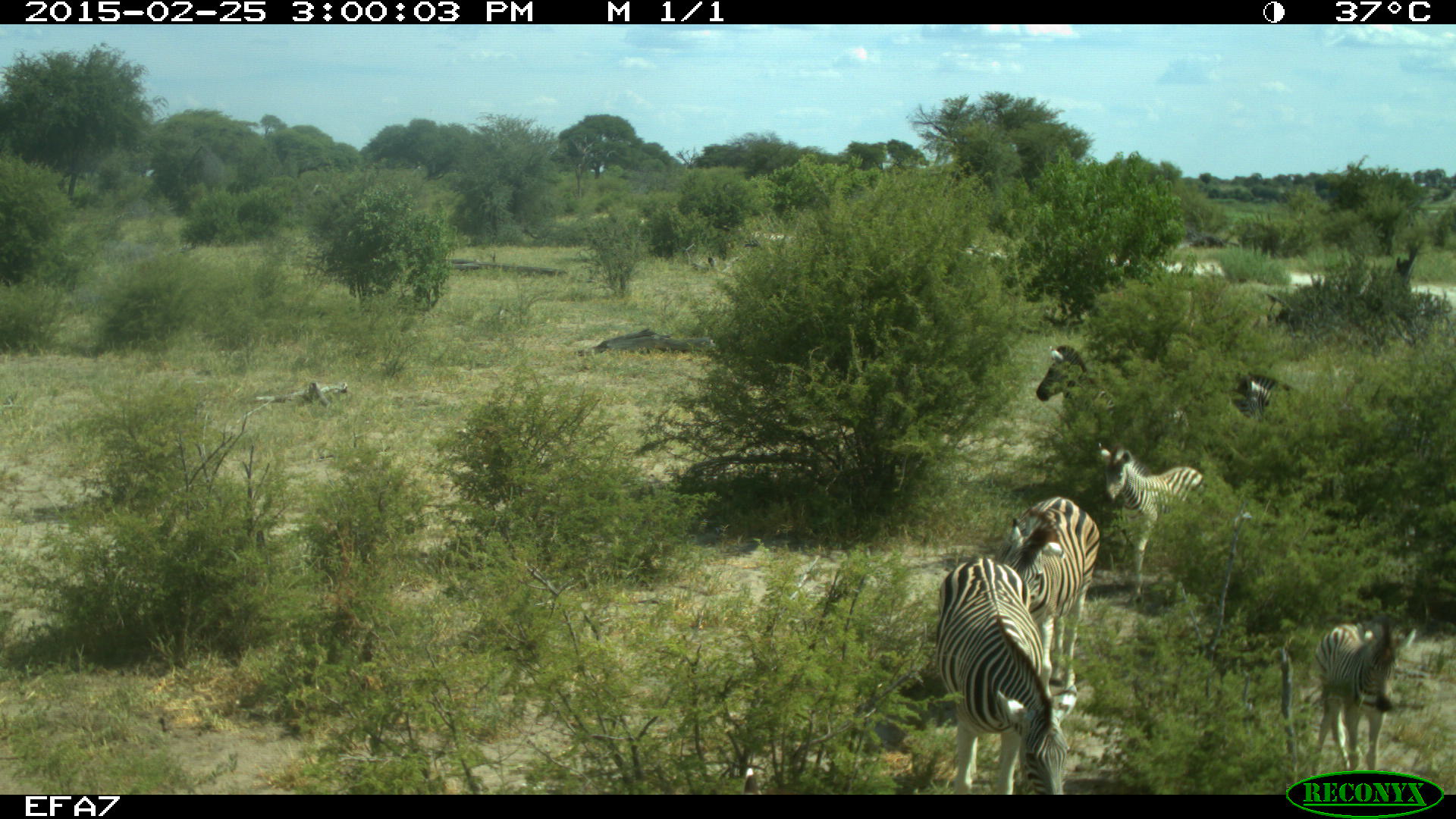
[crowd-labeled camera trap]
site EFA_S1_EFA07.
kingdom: Animalia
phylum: Chordata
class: Mammalia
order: Perissodactyla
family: Equidae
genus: Equus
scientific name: Equus quagga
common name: plains zebra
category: zebraplains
Zebraplains (plains zebra) (Equus quagga), count 6. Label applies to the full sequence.